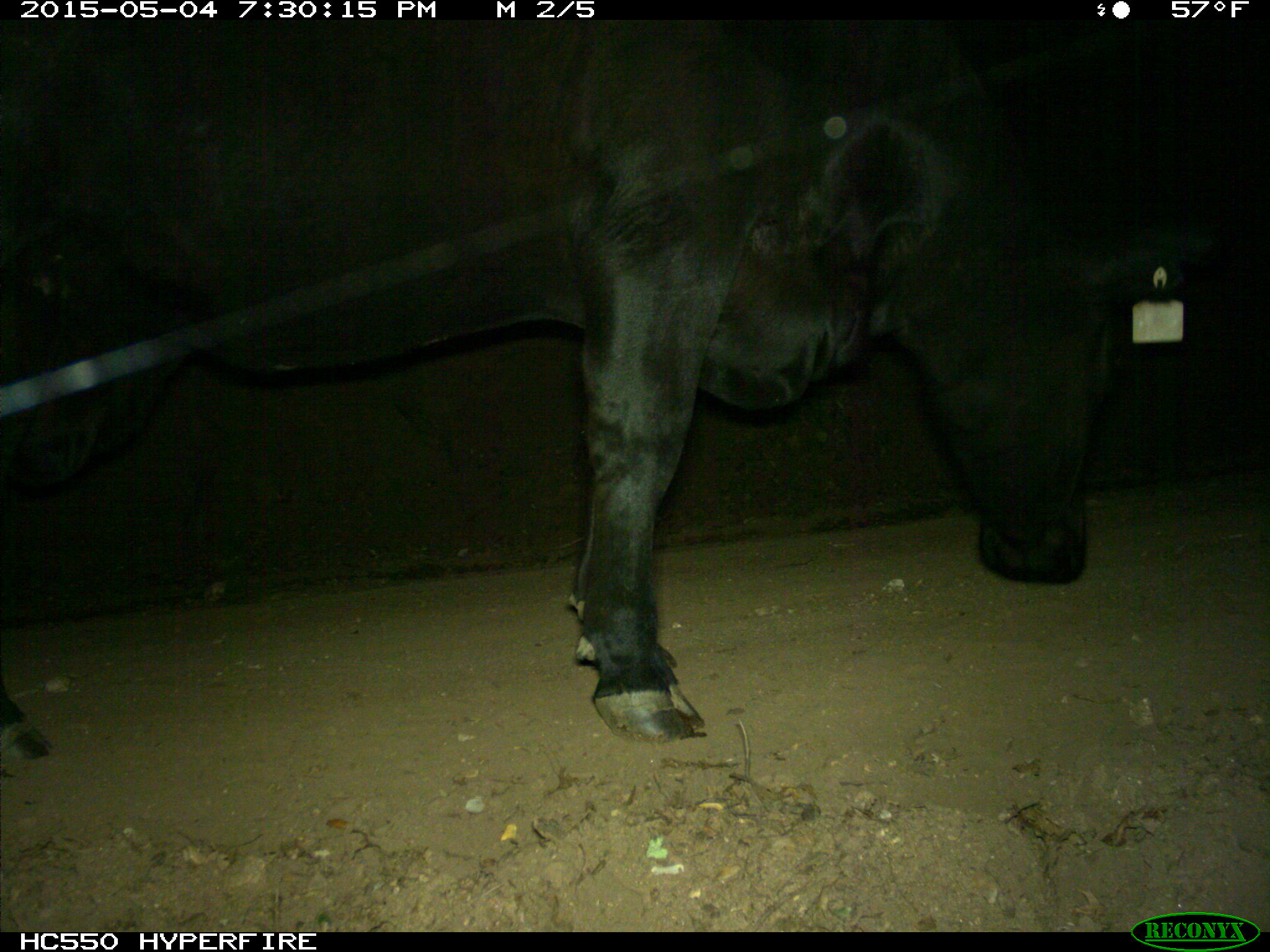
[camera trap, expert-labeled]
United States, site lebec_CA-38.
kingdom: Animalia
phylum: Chordata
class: Mammalia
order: Artiodactyla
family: Bovidae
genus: Bos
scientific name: Bos taurus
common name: domestic cow